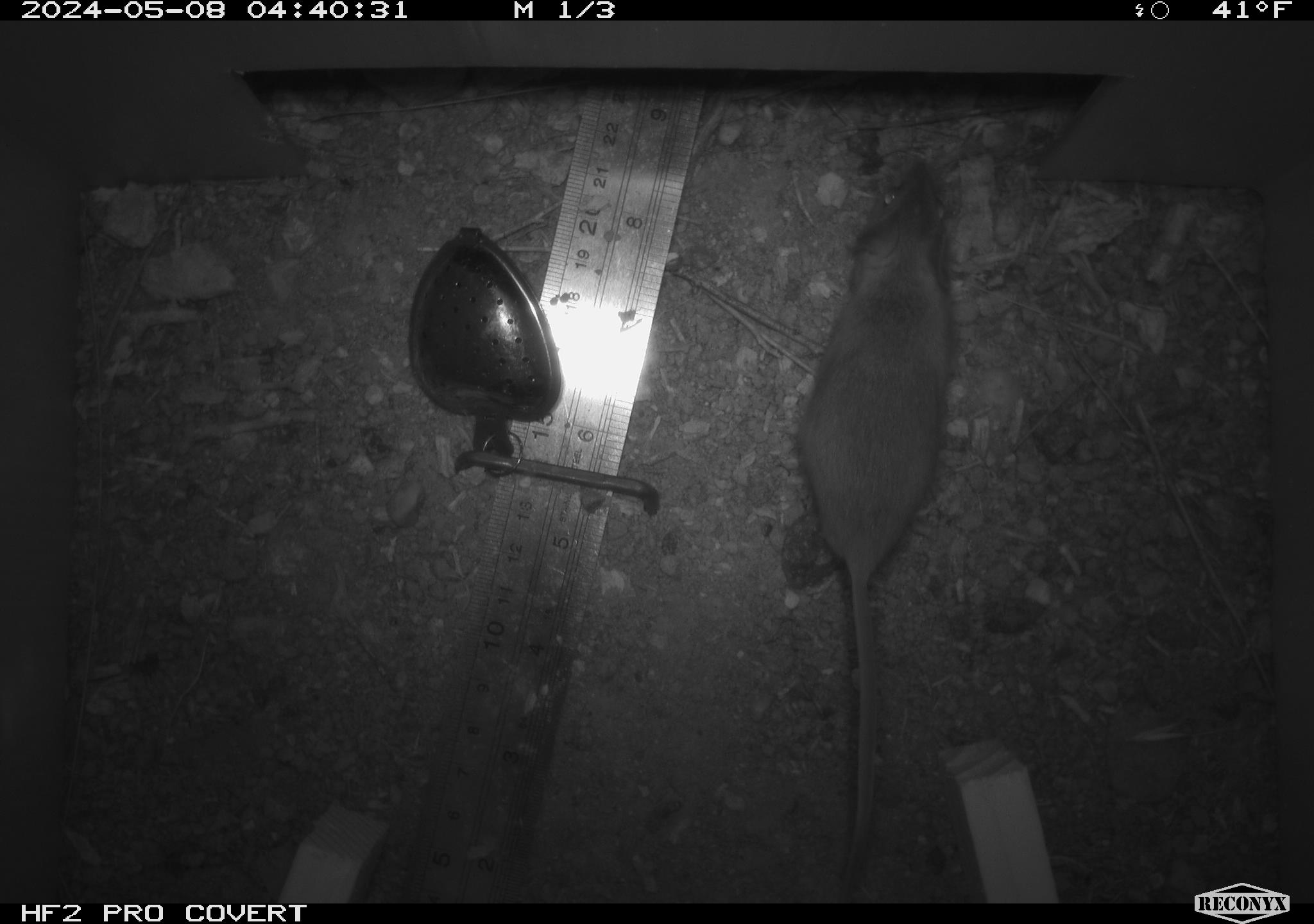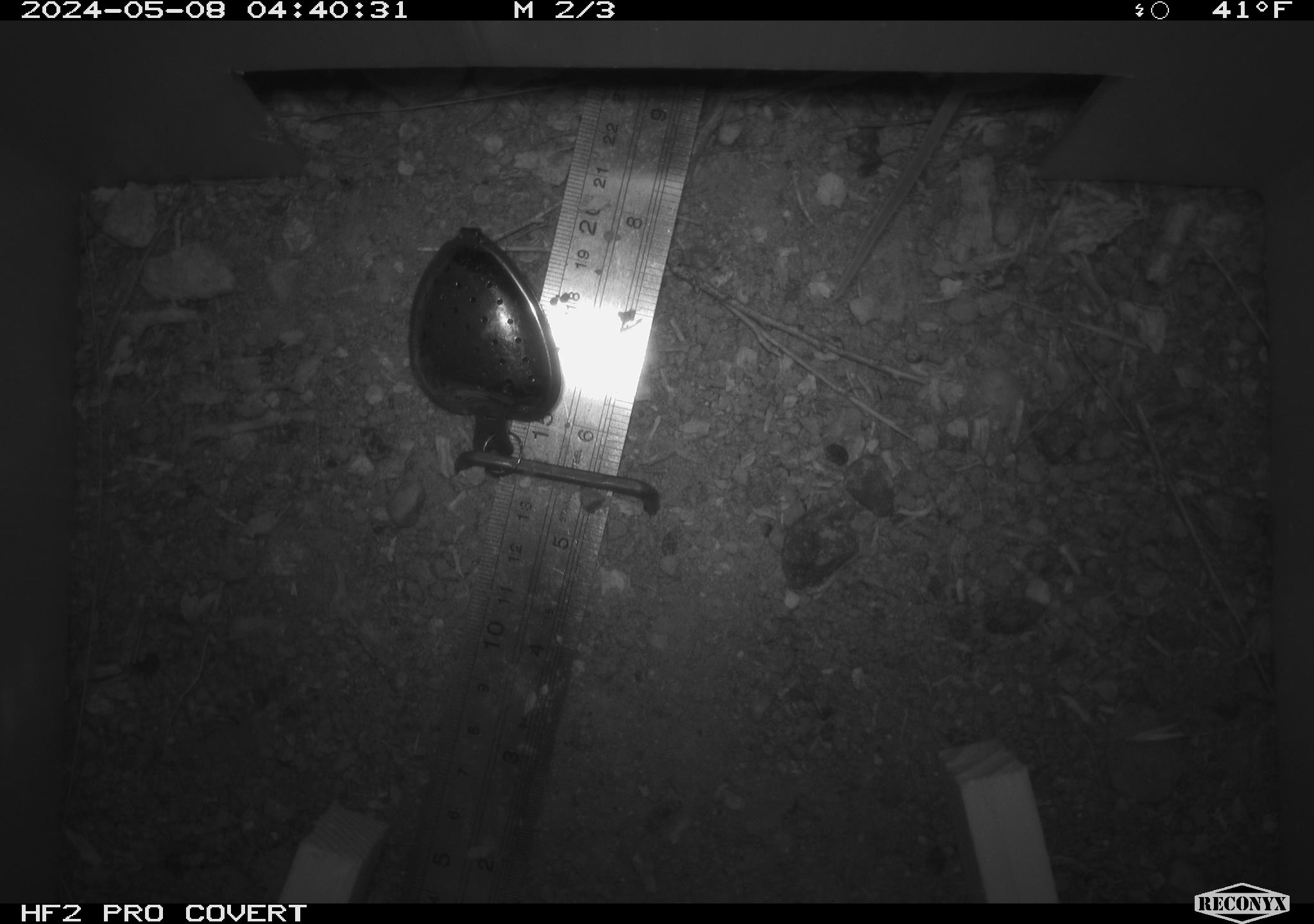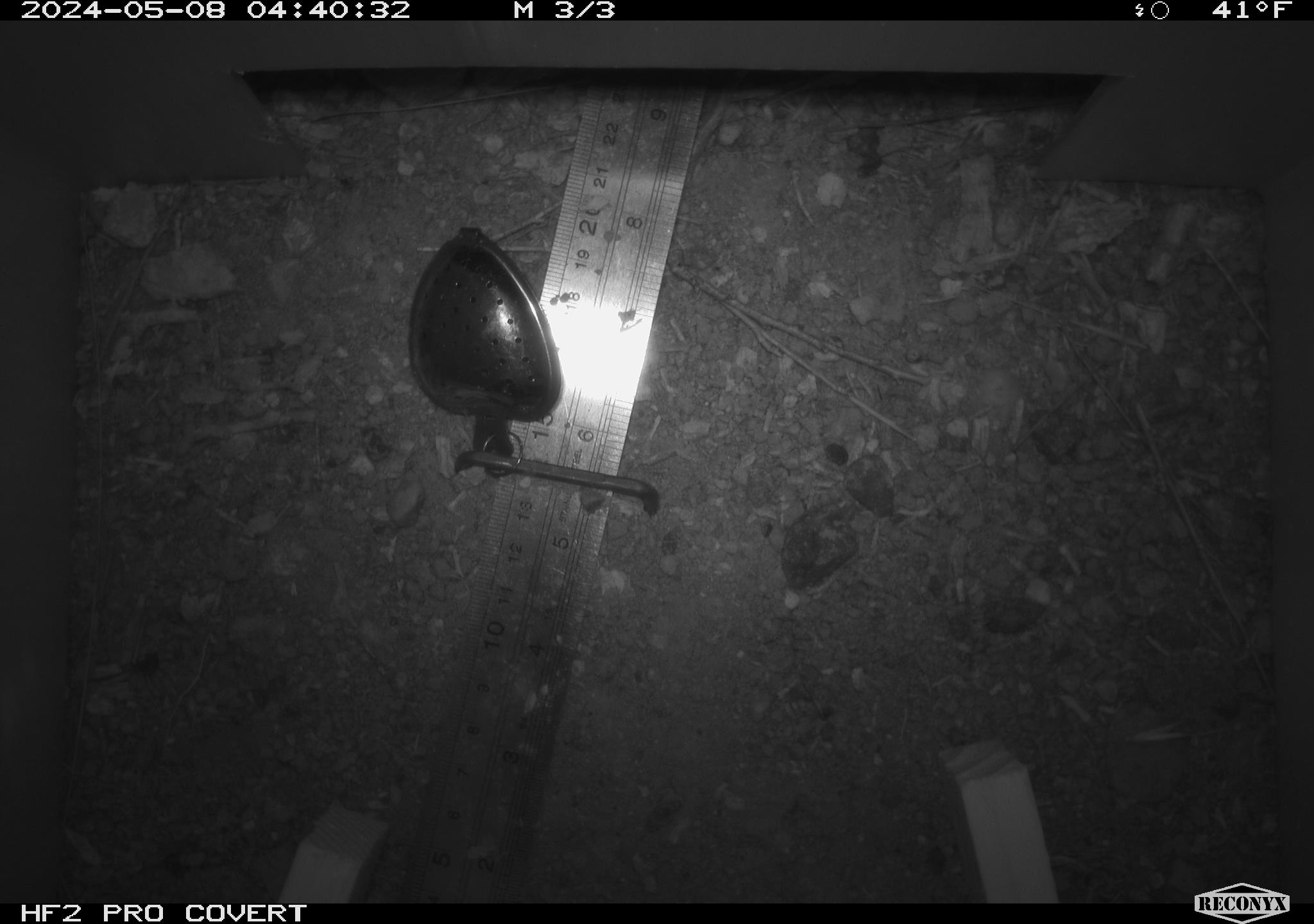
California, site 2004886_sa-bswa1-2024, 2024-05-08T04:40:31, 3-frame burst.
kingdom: Animalia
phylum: Chordata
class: Mammalia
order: Rodentia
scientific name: Rodentia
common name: mouse species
Mouse species (Rodentia).